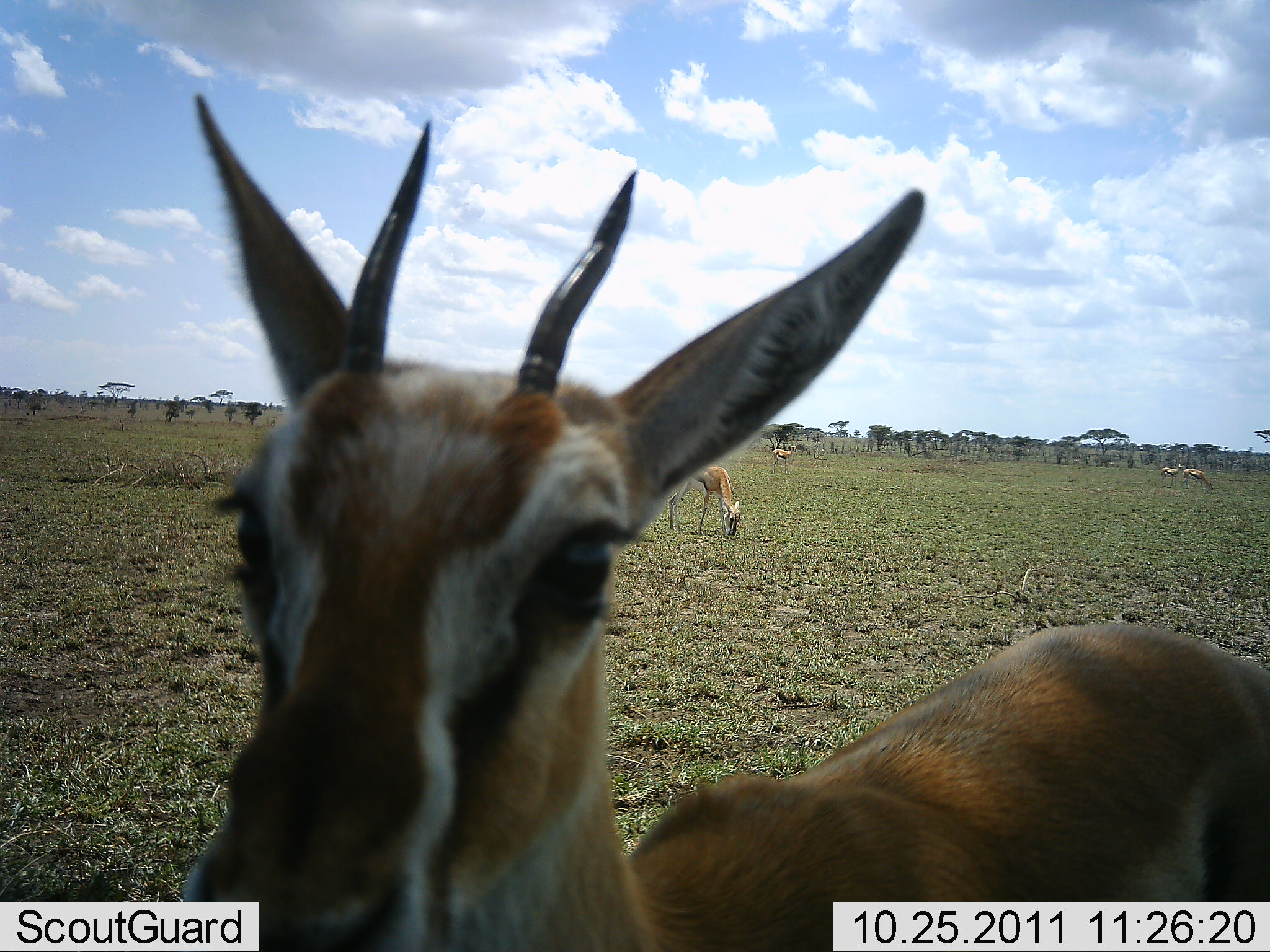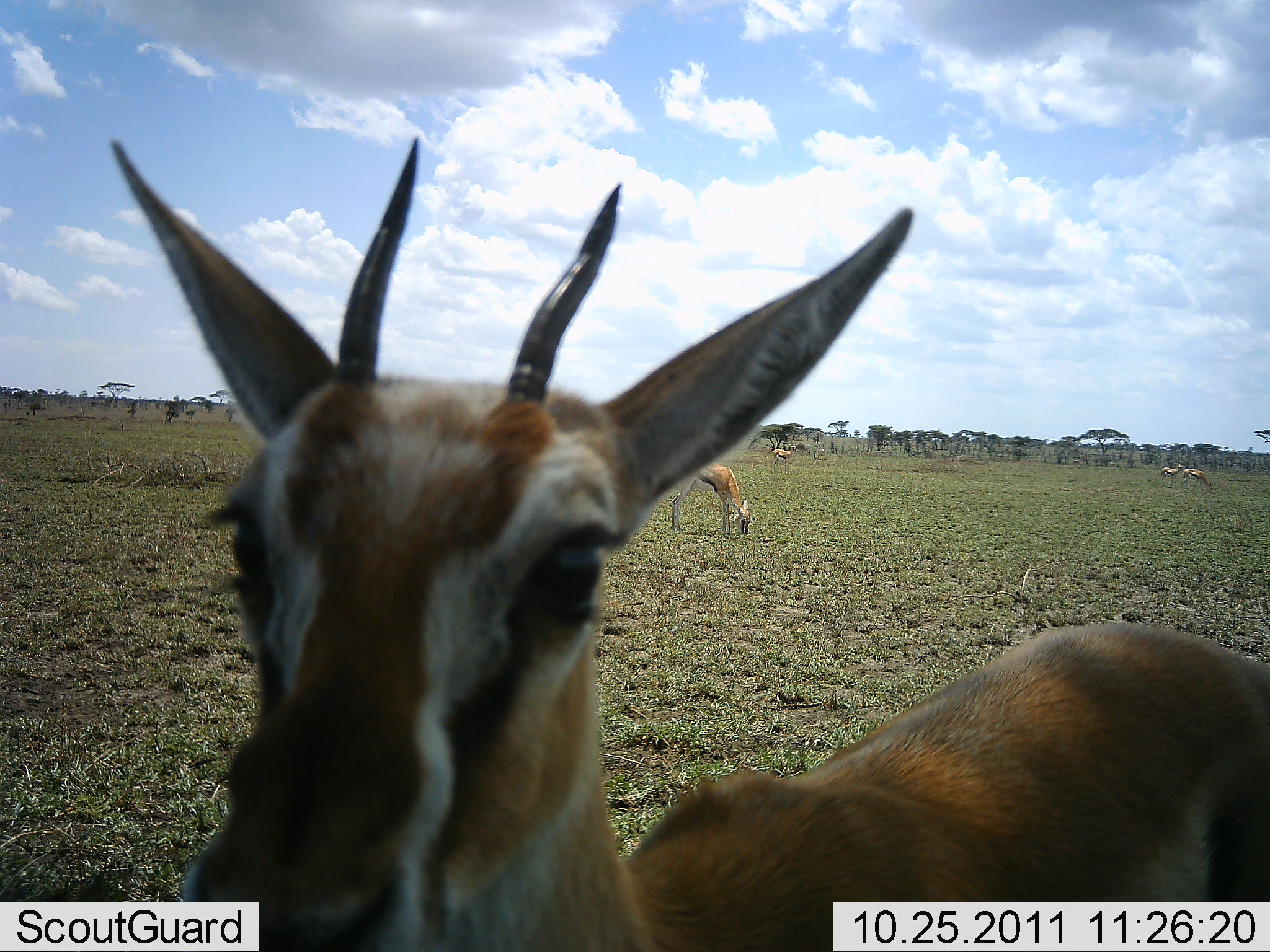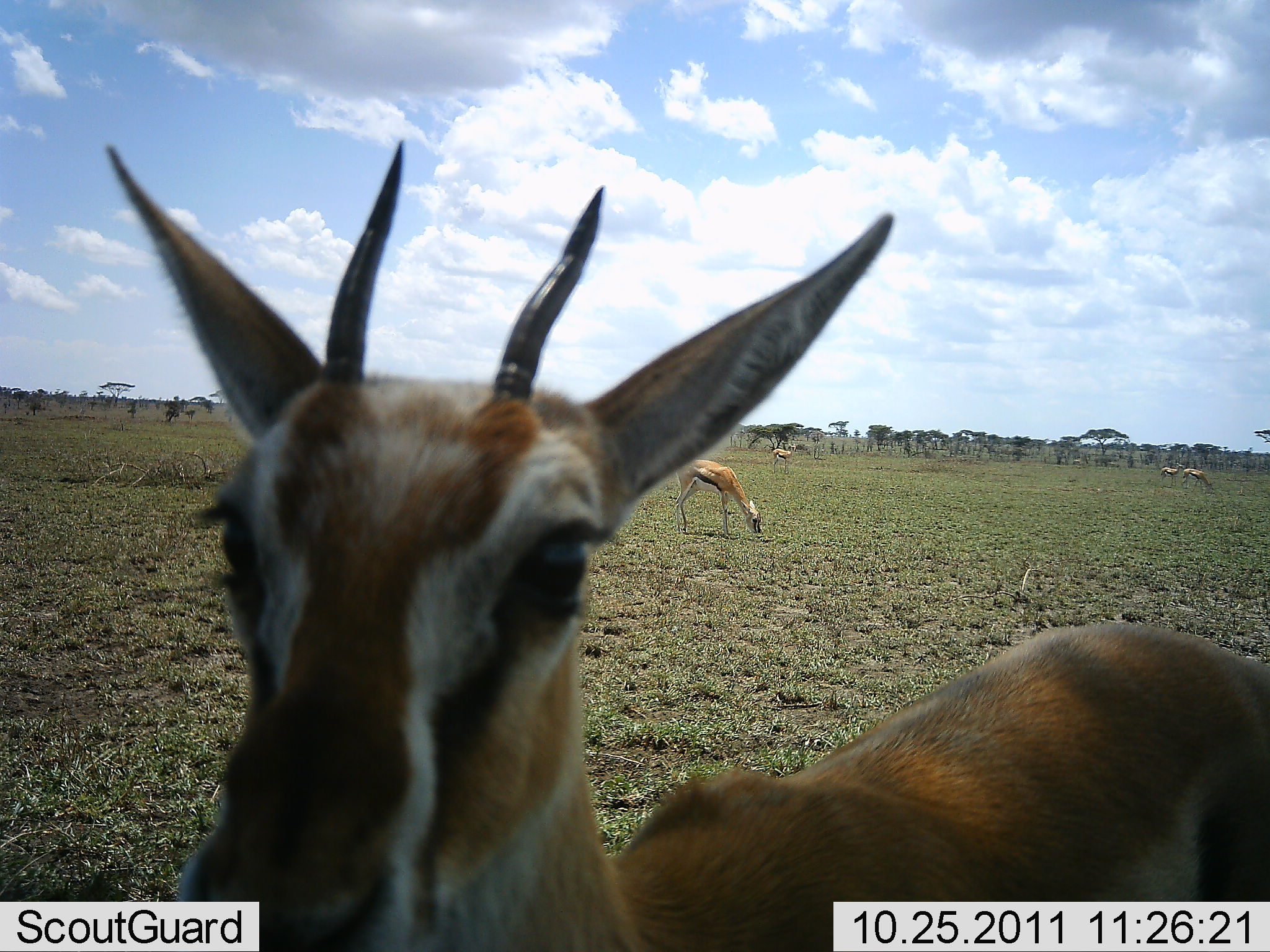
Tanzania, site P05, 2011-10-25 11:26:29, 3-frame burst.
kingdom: Animalia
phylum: Chordata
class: Mammalia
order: Artiodactyla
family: Bovidae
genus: Eudorcas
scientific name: Eudorcas thomsonii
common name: thomson's gazelle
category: gazellethomsons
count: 5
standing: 60%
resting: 0%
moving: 20%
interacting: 10%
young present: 0%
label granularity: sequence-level